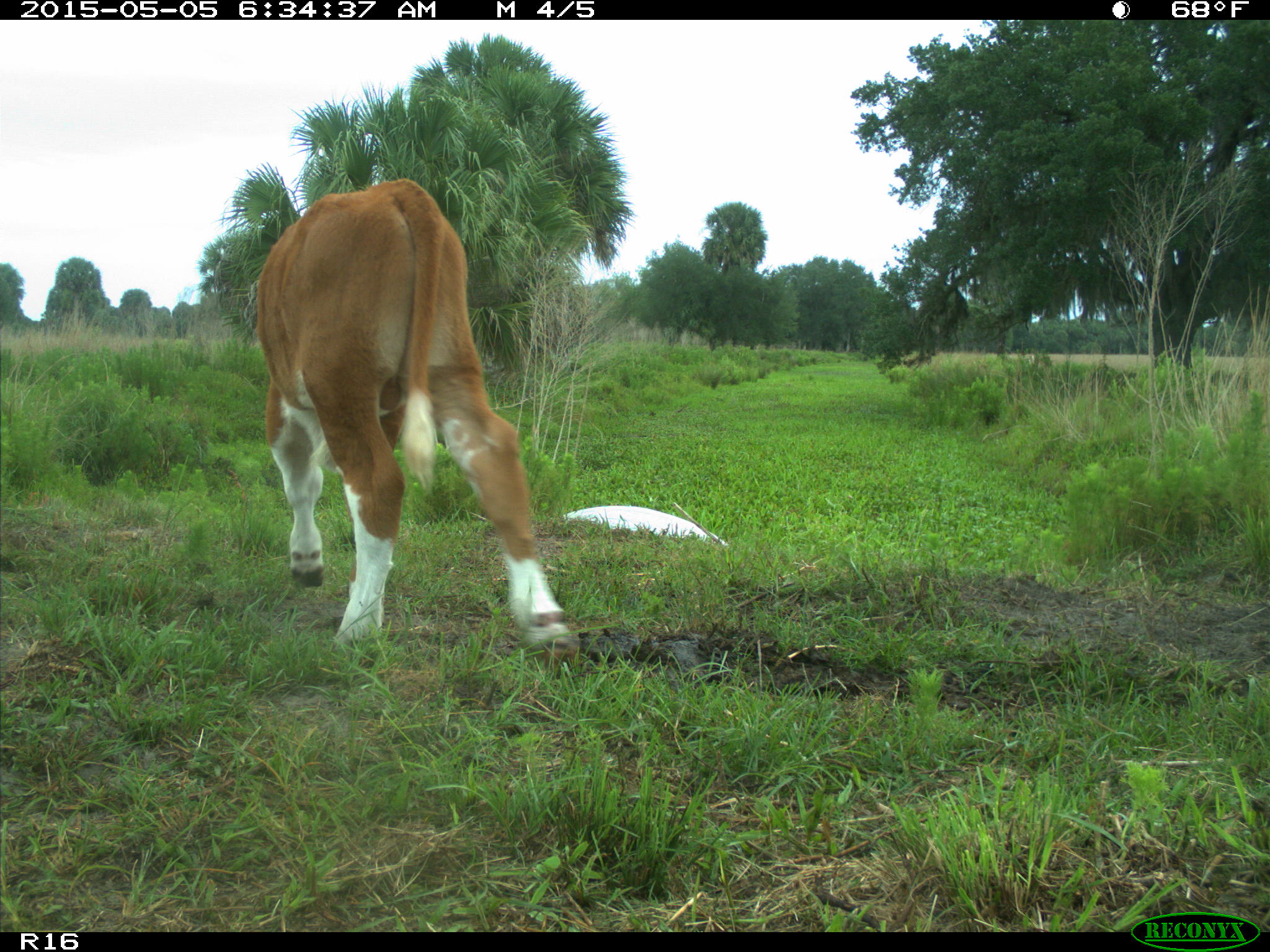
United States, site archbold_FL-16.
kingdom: Animalia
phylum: Chordata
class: Mammalia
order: Artiodactyla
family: Bovidae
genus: Bos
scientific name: Bos taurus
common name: domestic cow